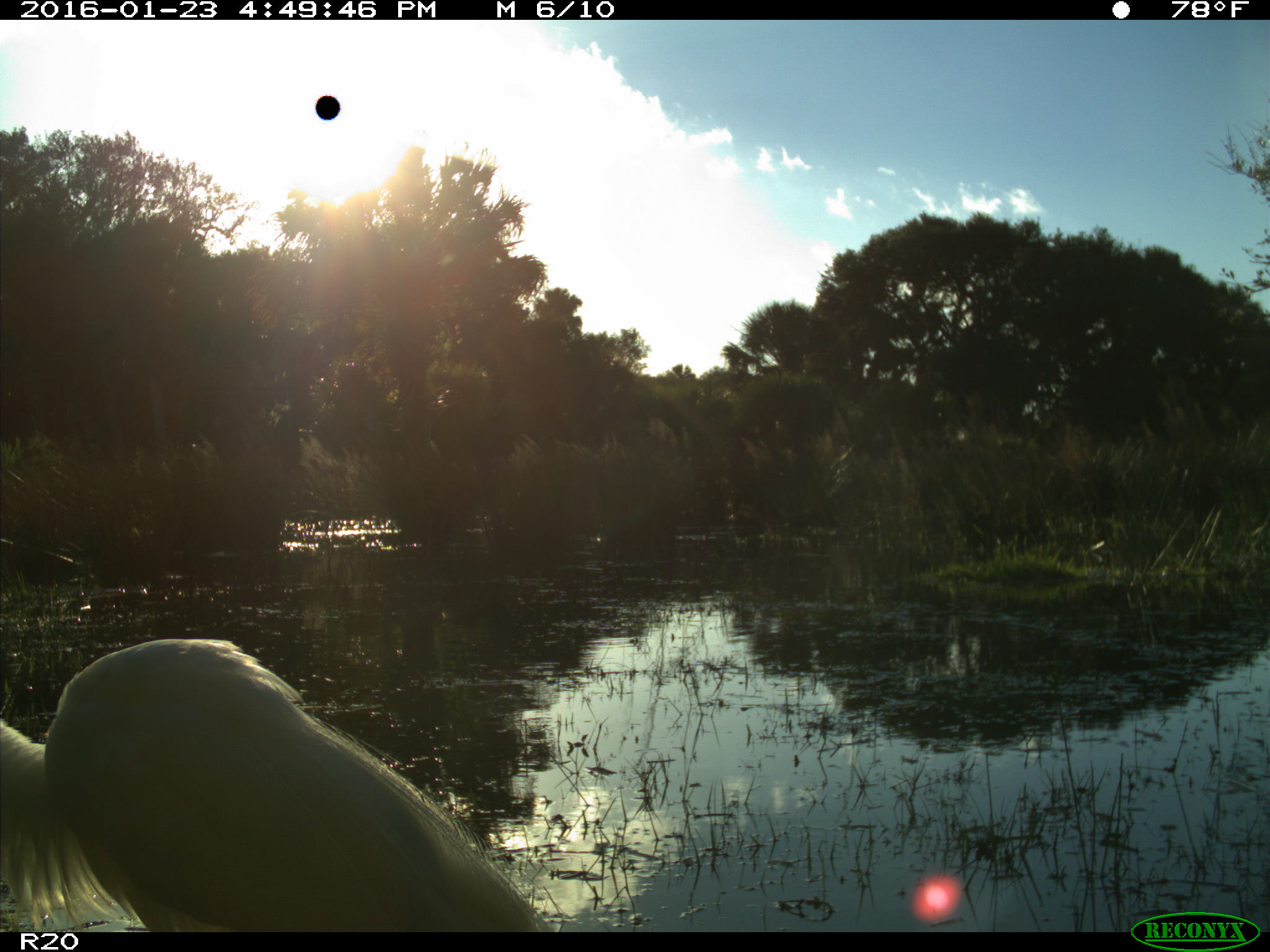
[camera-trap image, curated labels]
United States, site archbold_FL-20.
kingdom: Animalia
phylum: Chordata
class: Aves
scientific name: Aves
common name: birds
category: unidentified bird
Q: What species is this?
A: Unidentified bird (birds) (Aves).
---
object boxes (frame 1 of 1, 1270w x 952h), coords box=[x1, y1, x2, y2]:
animal: box=[2, 639, 556, 933]